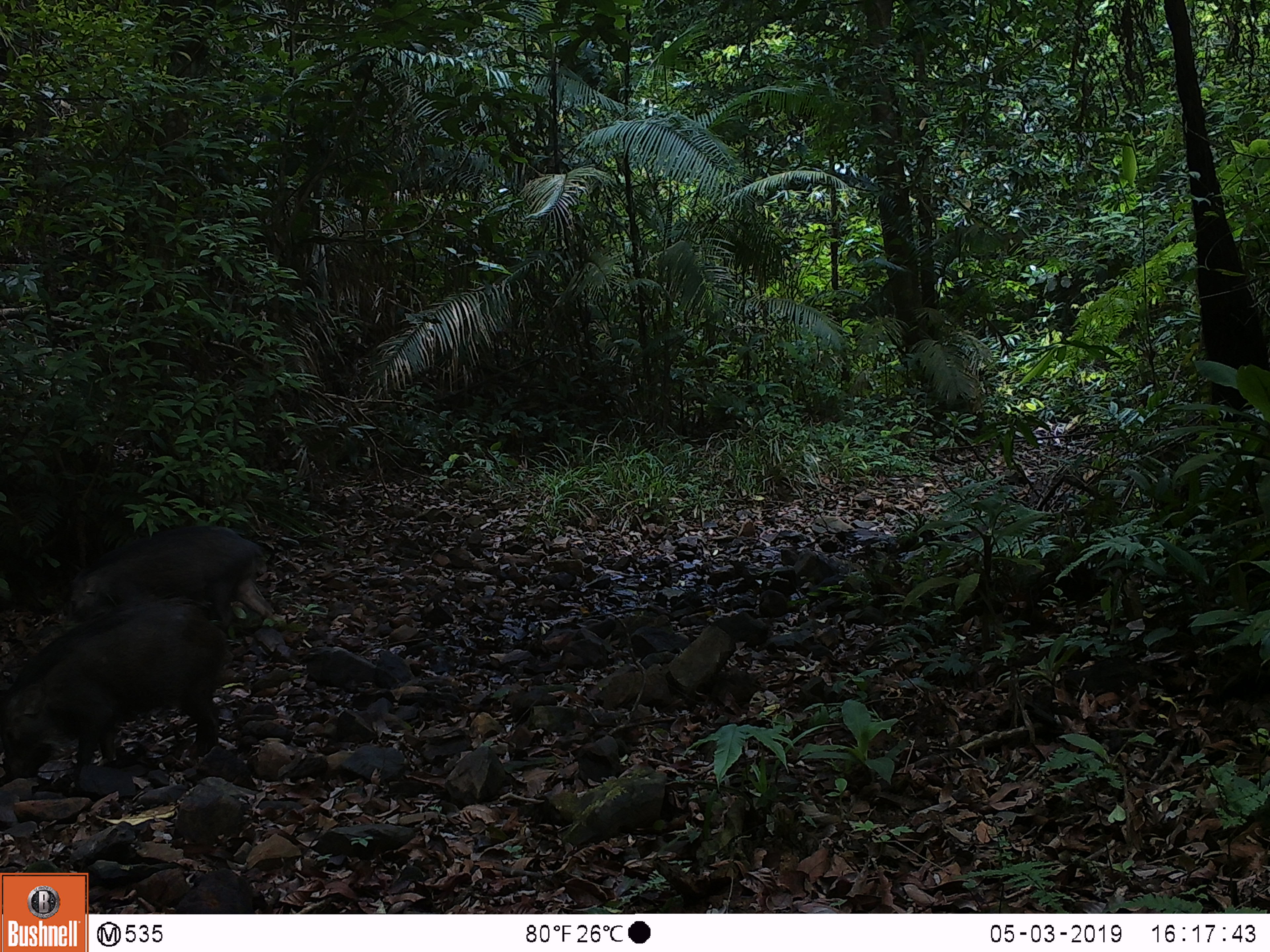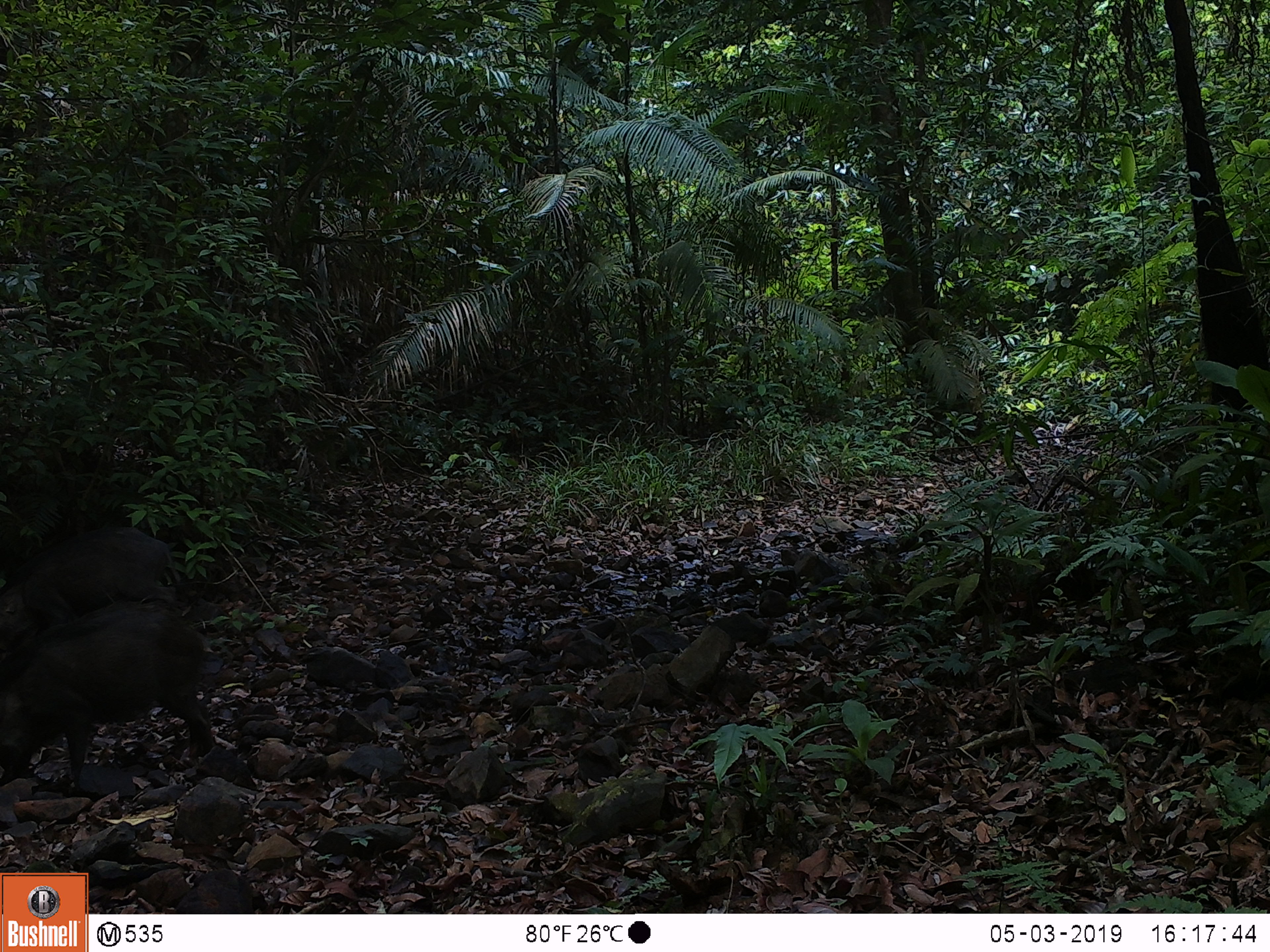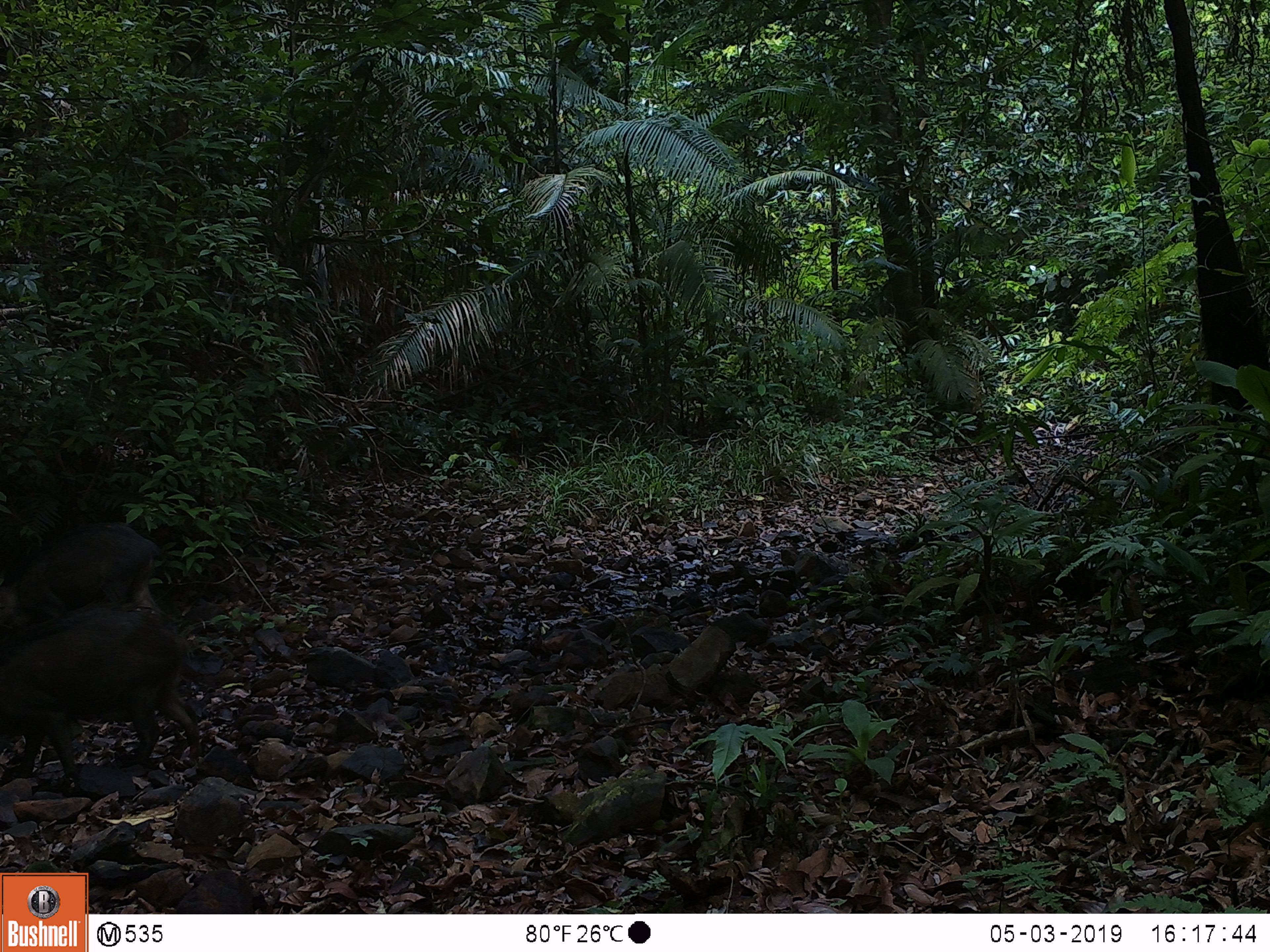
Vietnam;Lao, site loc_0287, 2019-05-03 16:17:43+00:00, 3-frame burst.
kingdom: Animalia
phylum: Chordata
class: Mammalia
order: Artiodactyla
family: Suidae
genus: Sus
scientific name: Sus scrofa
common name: eurasian wild pig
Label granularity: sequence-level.